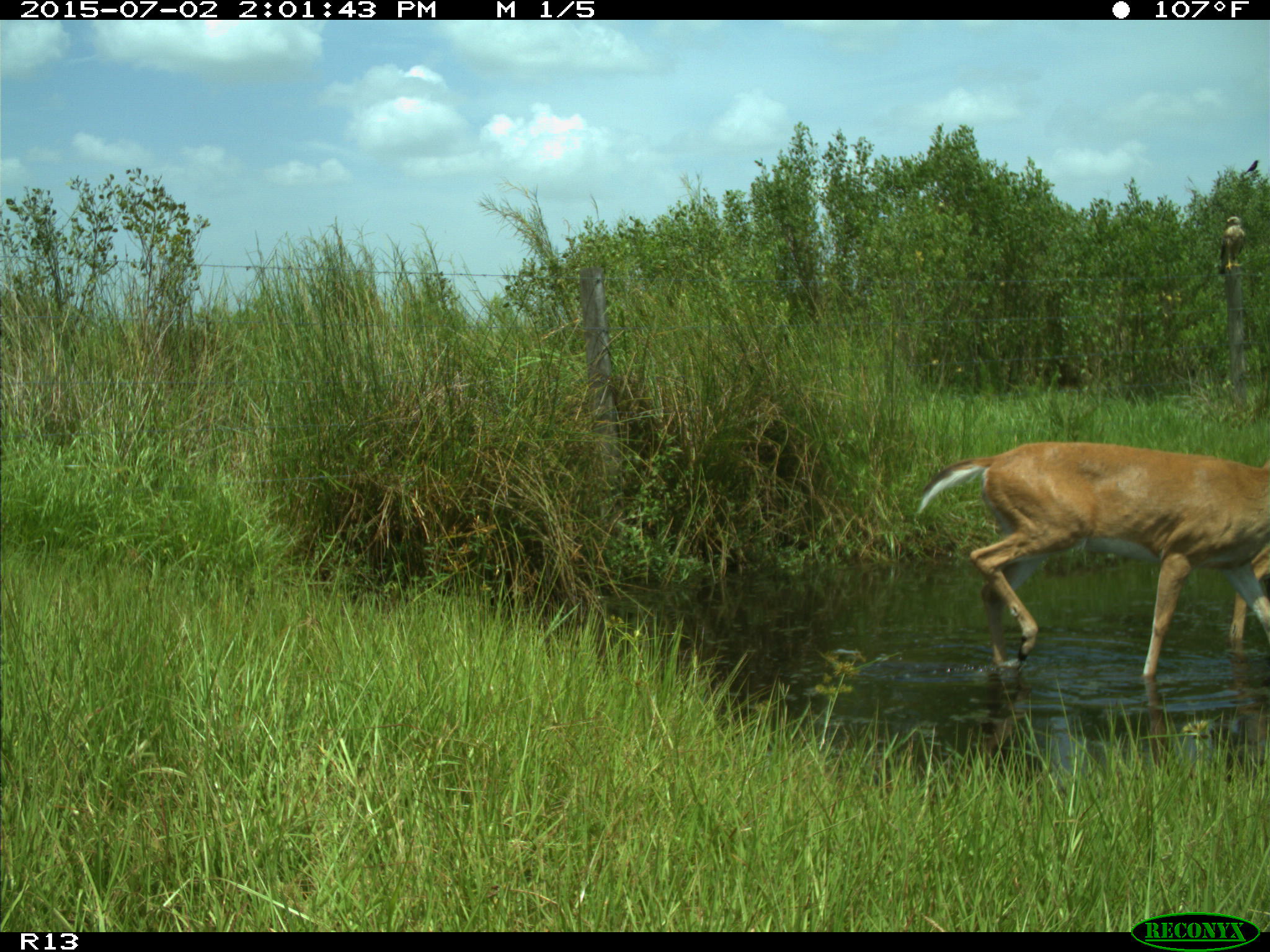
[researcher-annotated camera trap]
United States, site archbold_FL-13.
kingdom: Animalia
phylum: Chordata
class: Mammalia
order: Artiodactyla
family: Cervidae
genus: Odocoileus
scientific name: Odocoileus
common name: deer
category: unidentified deer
Unidentified deer (deer) (Odocoileus).